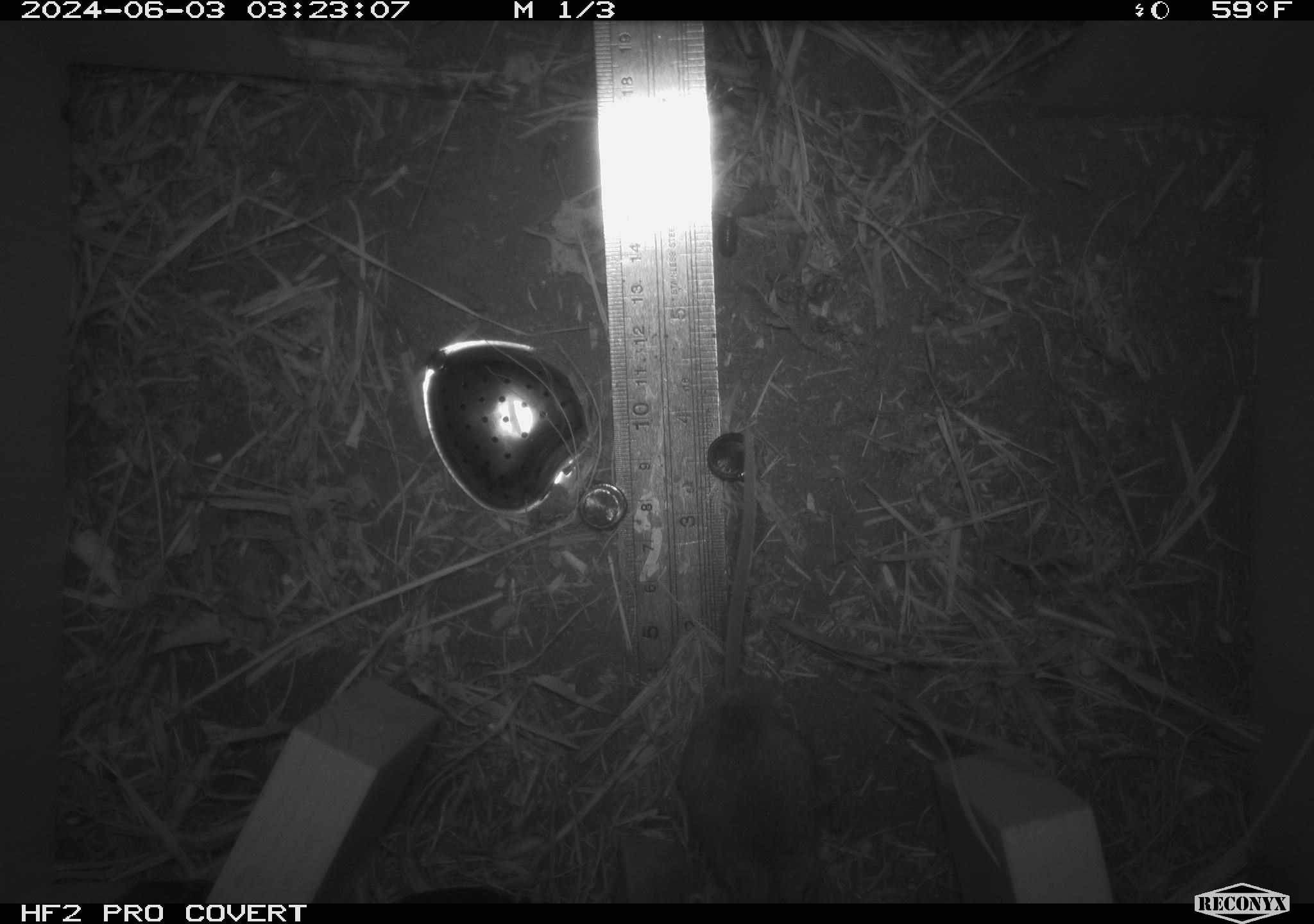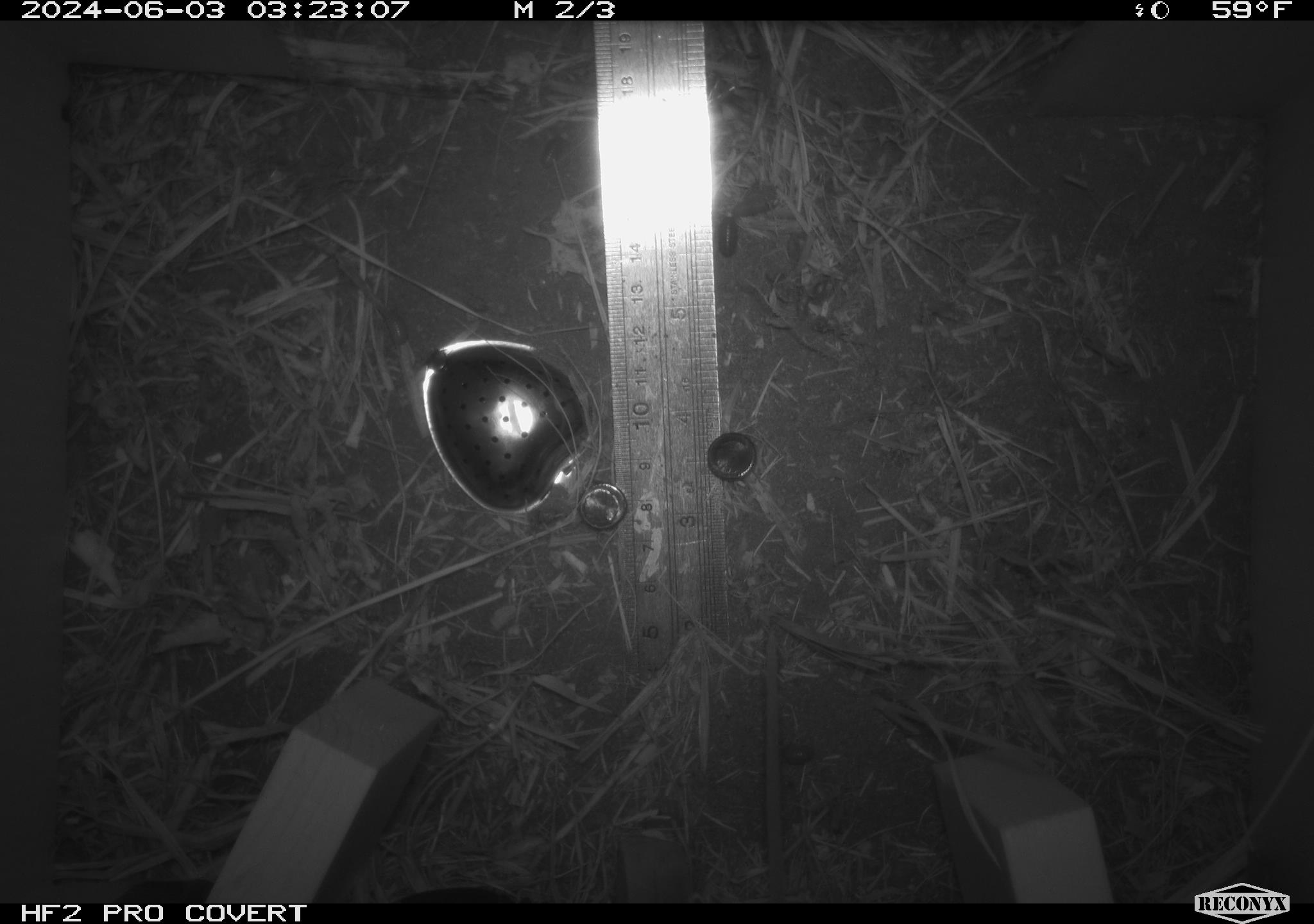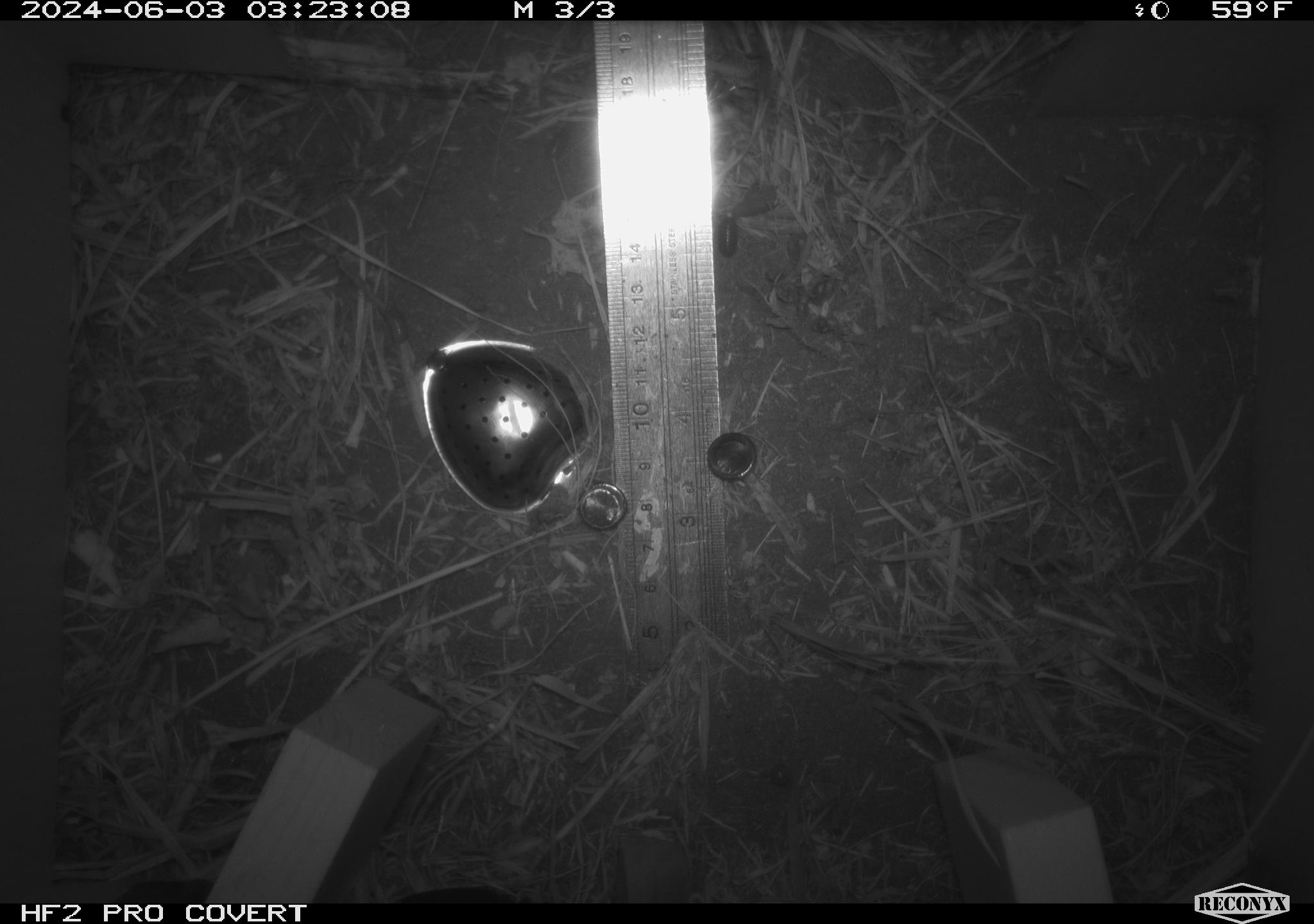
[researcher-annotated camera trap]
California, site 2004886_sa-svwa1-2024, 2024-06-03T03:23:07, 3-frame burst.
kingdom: Animalia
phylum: Arthropoda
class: Malacostraca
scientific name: Malacostraca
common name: amphipods, crabs, isopods, krill, lobsters and shrimps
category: malacostracan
Malacostracan (amphipods, crabs, isopods, krill, lobsters and shrimps) (Malacostraca).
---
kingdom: Animalia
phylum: Chordata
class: Mammalia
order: Rodentia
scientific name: Rodentia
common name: mouse species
Mouse species (Rodentia).